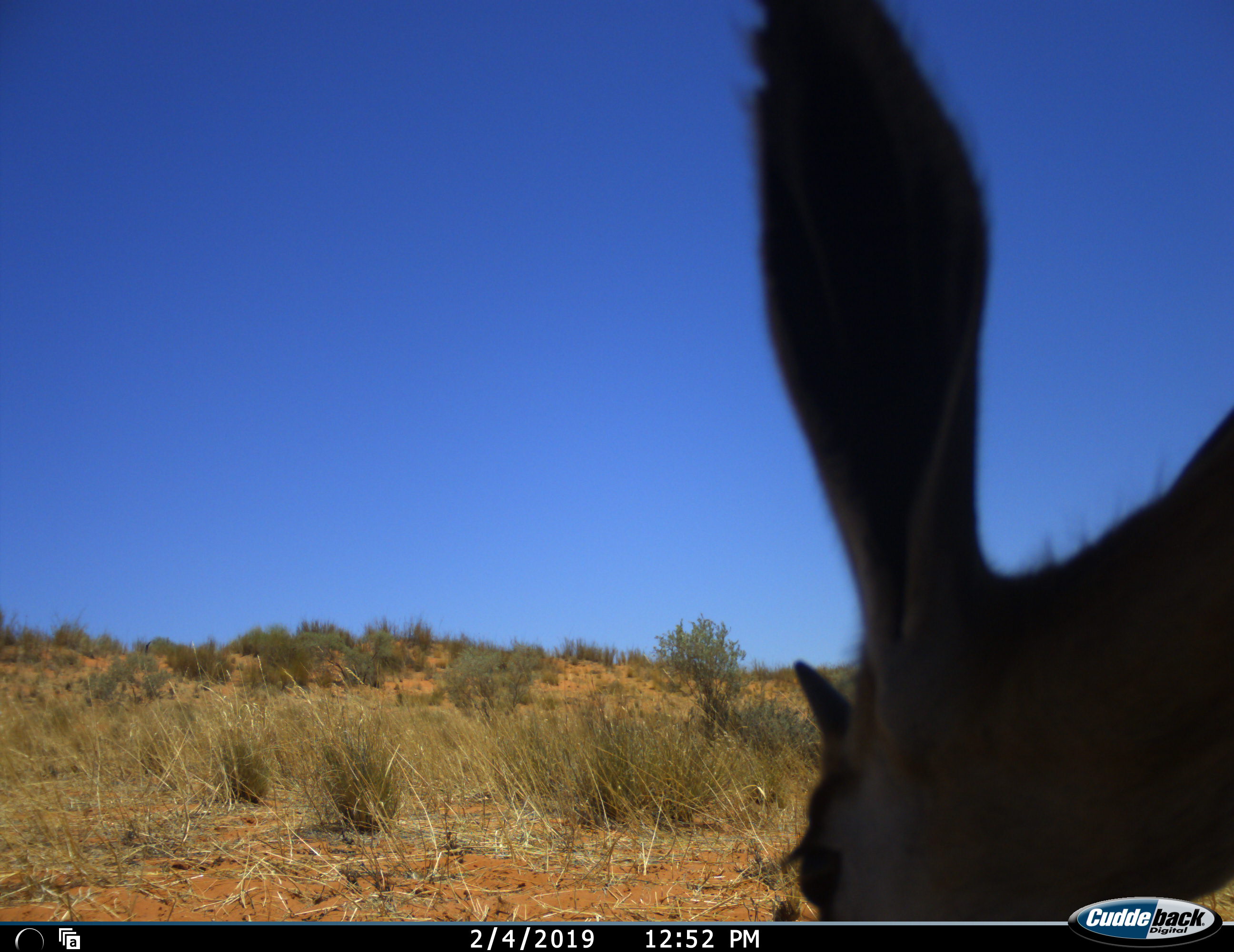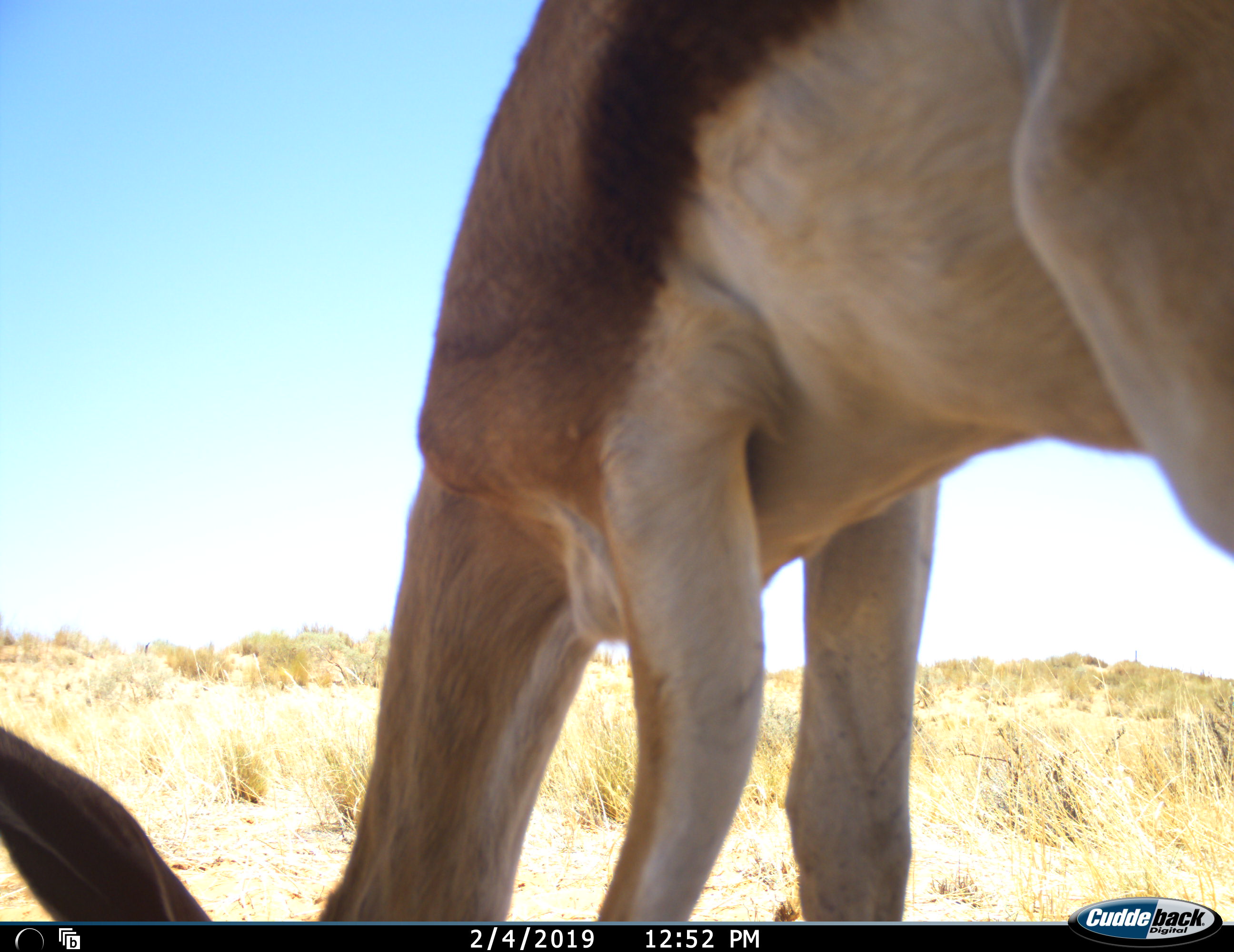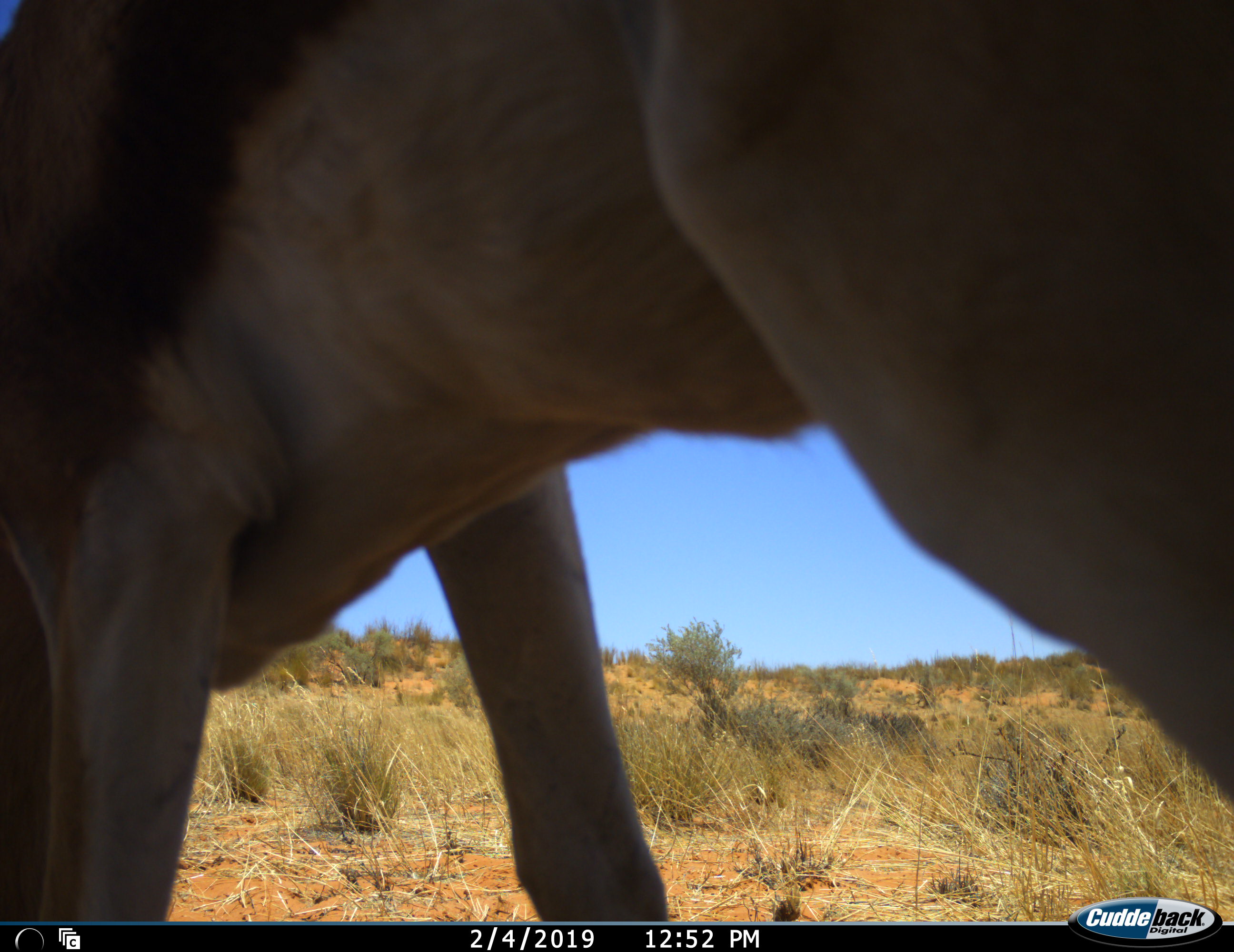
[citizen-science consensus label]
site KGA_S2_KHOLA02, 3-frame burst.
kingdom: Animalia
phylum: Chordata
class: Mammalia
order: Artiodactyla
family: Bovidae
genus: Antidorcas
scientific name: Antidorcas marsupialis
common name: springbok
Springbok (Antidorcas marsupialis), count 1. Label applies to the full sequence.